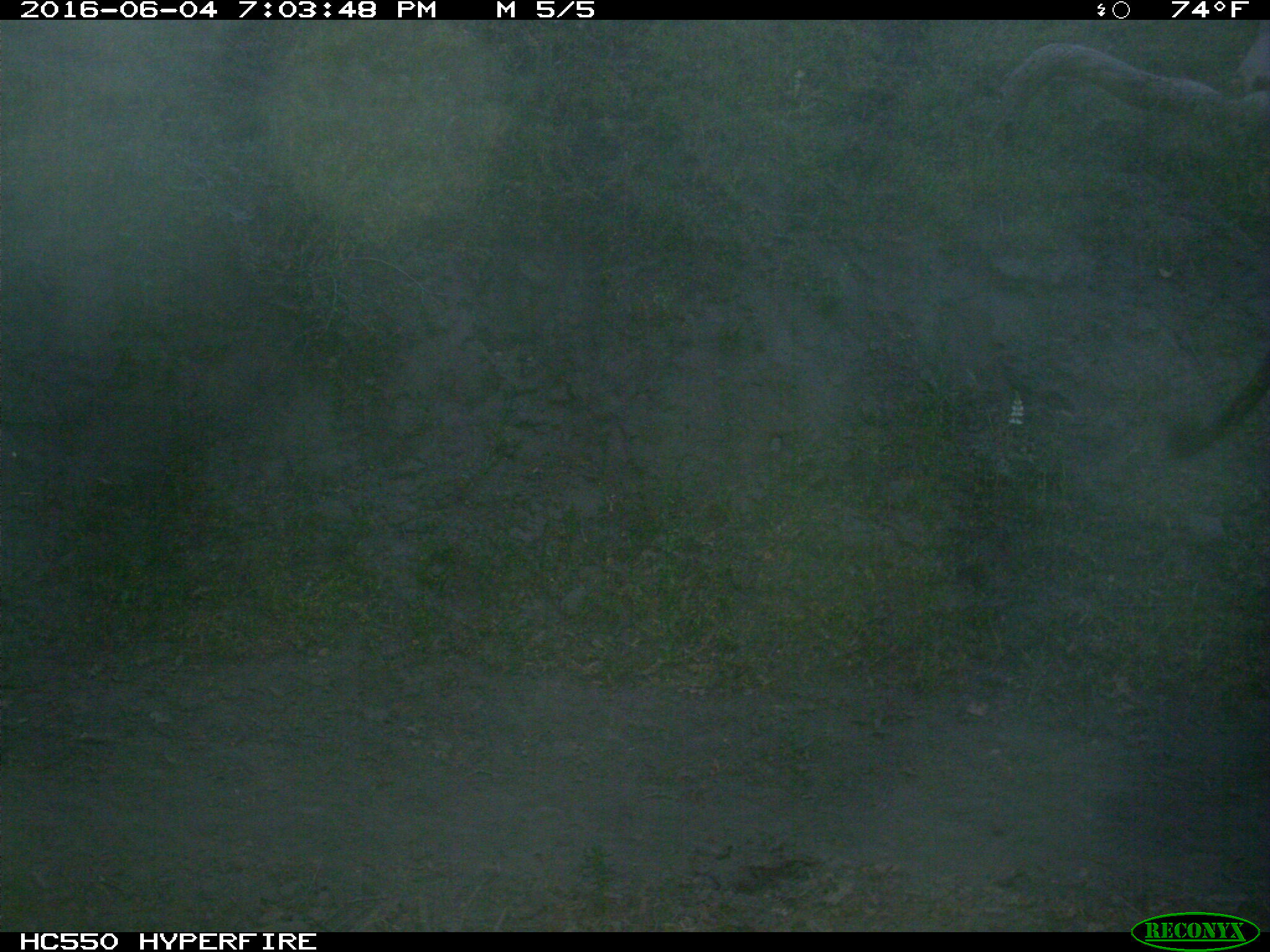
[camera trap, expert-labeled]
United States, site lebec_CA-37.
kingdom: Animalia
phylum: Chordata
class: Mammalia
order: Artiodactyla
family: Bovidae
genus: Bos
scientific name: Bos taurus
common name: domestic cow